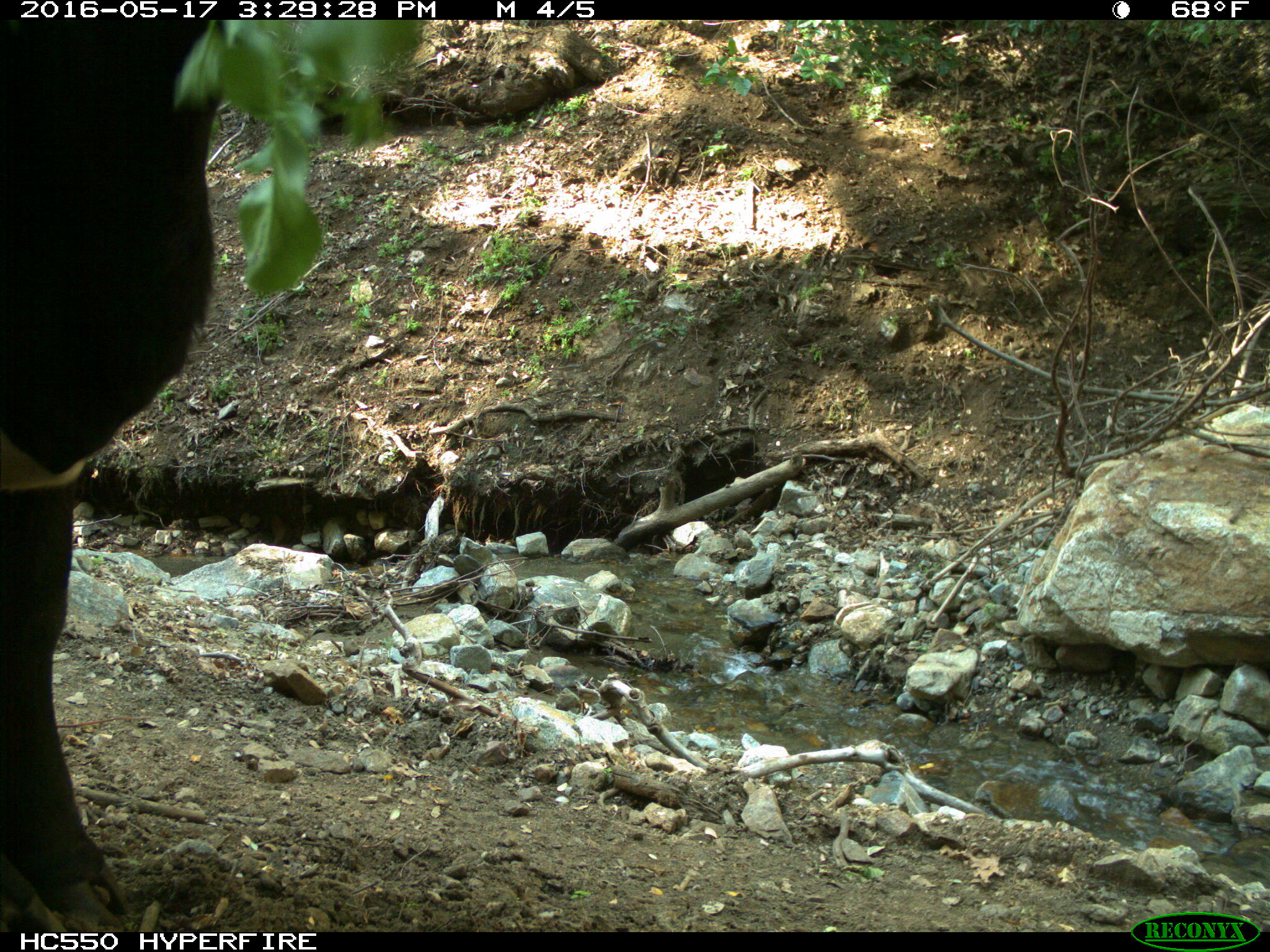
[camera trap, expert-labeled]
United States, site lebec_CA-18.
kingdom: Animalia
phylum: Chordata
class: Mammalia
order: Artiodactyla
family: Bovidae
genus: Bos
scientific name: Bos taurus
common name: domestic cow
Bos taurus (domestic cow).